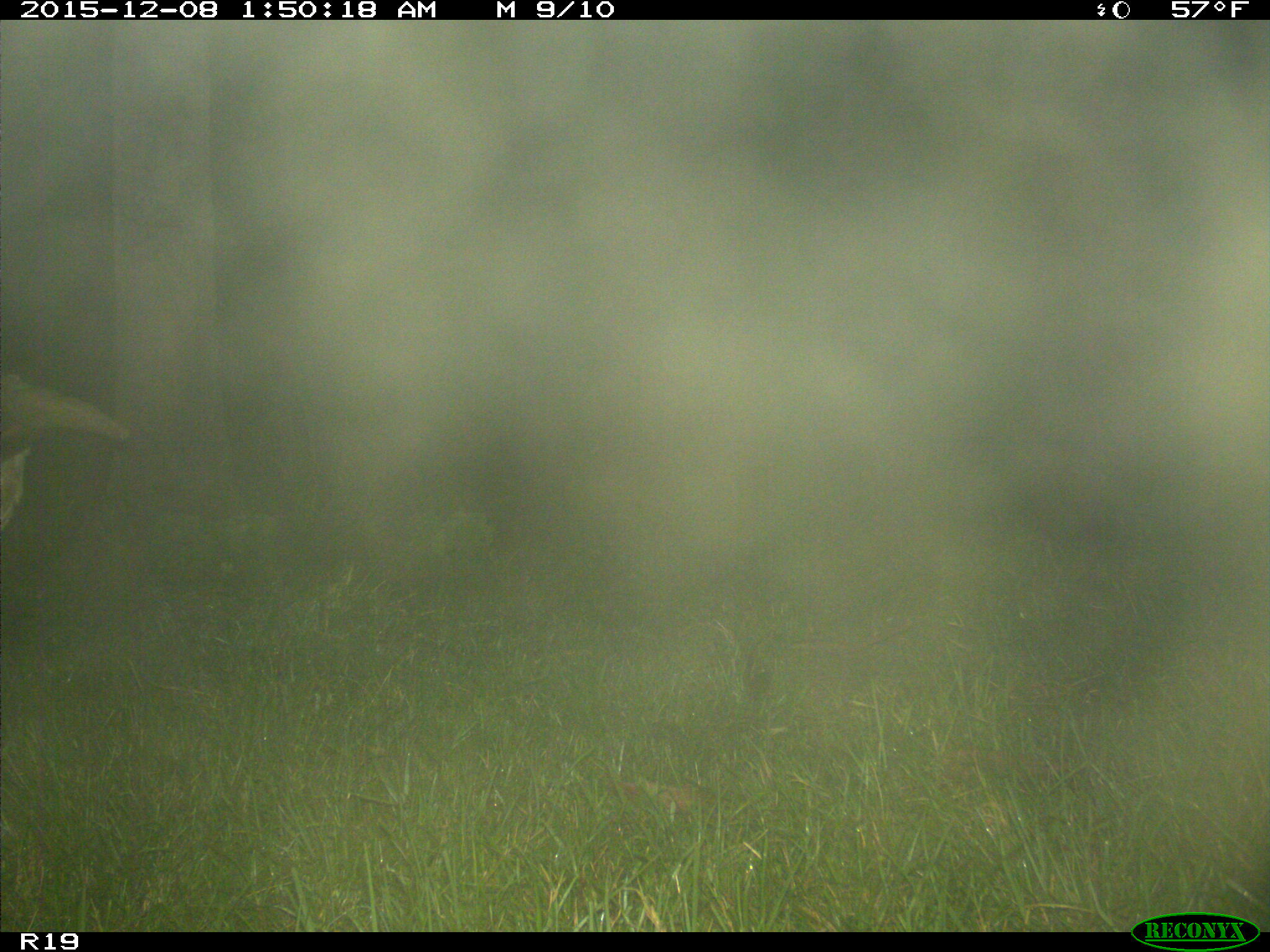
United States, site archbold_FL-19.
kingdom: Animalia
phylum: Chordata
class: Mammalia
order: Artiodactyla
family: Bovidae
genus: Bos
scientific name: Bos taurus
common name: domestic cow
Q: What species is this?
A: Bos taurus (domestic cow).